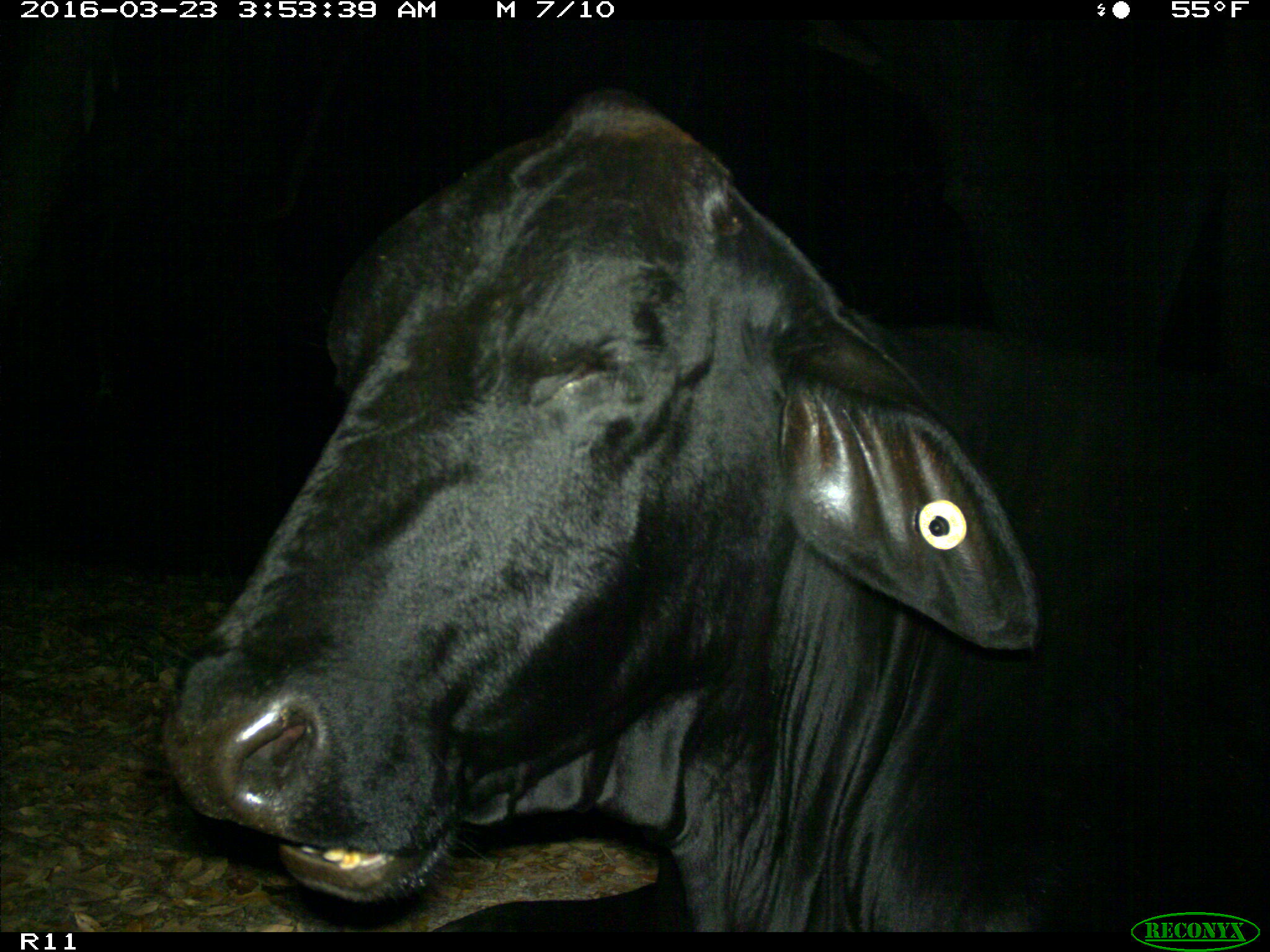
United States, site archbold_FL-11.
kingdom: Animalia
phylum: Chordata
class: Mammalia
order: Artiodactyla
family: Bovidae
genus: Bos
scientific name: Bos taurus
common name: domestic cow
Bos taurus (domestic cow).